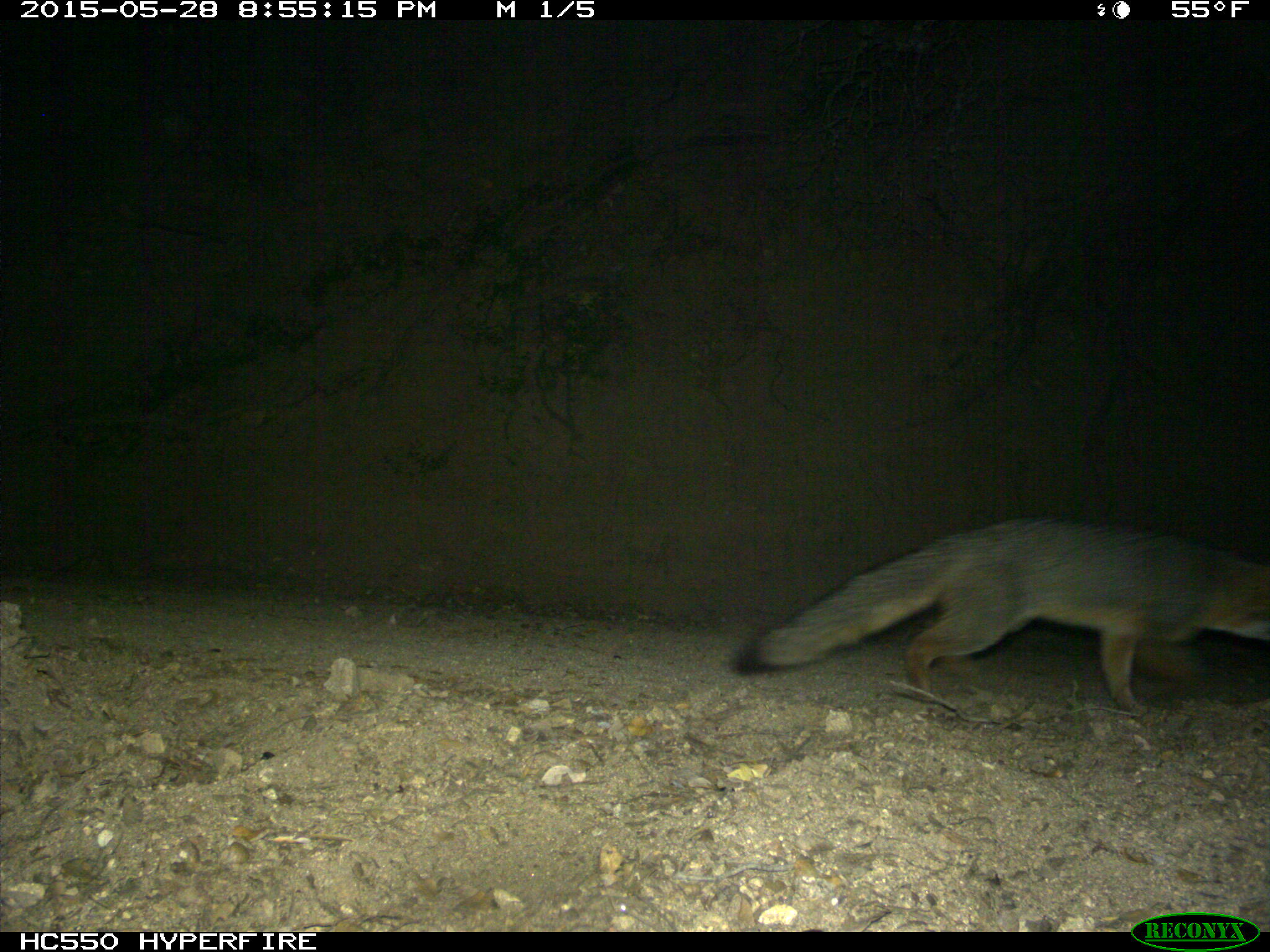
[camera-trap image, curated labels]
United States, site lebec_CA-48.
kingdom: Animalia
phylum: Chordata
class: Mammalia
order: Carnivora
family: Canidae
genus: Urocyon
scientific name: Urocyon cinereoargenteus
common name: gray fox